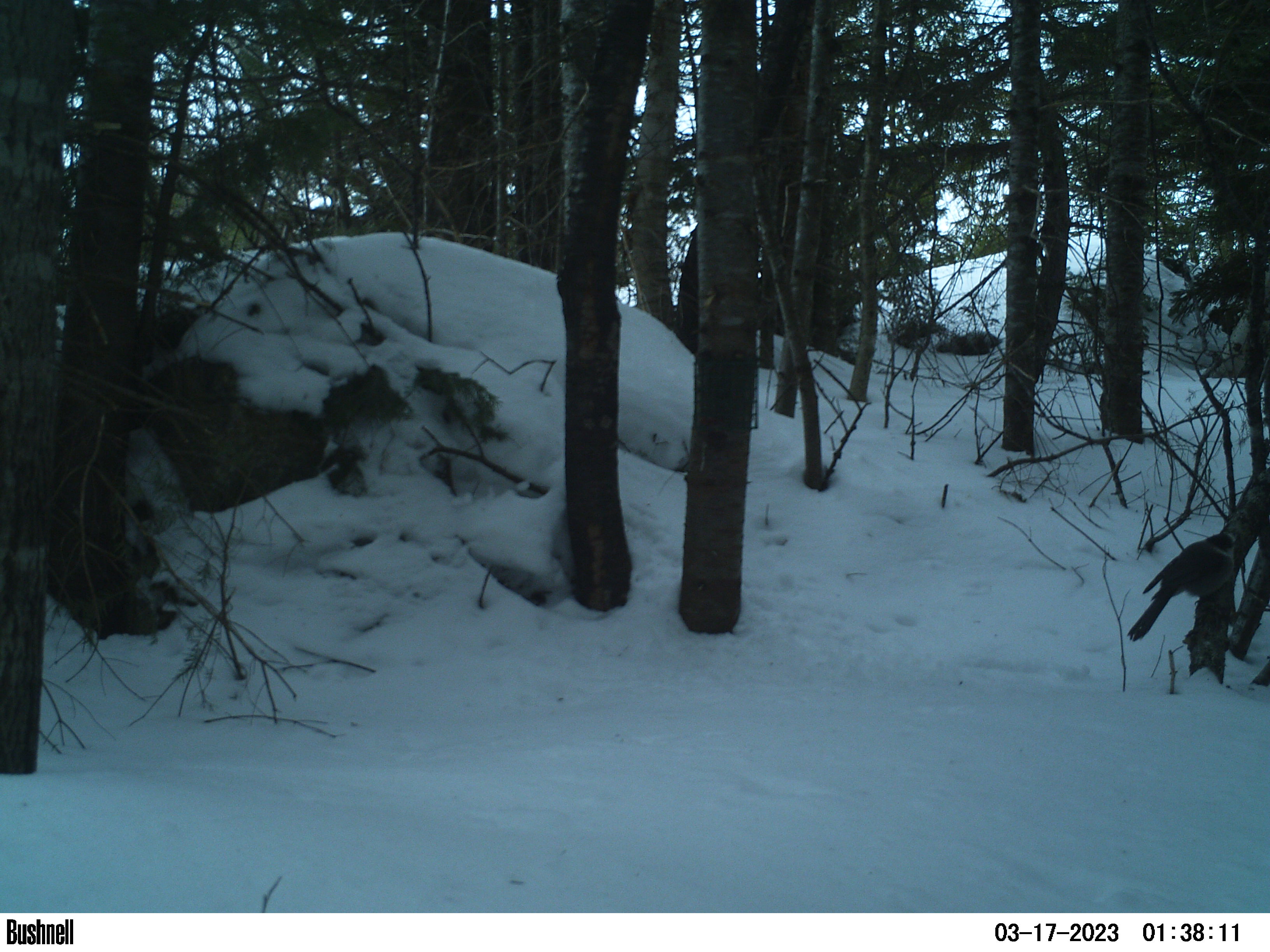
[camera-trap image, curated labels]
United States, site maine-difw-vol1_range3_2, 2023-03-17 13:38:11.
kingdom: Animalia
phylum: Chordata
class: Aves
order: Passeriformes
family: Corvidae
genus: Perisoreus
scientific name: Perisoreus canadensis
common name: canada jay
Canada jay (Perisoreus canadensis).